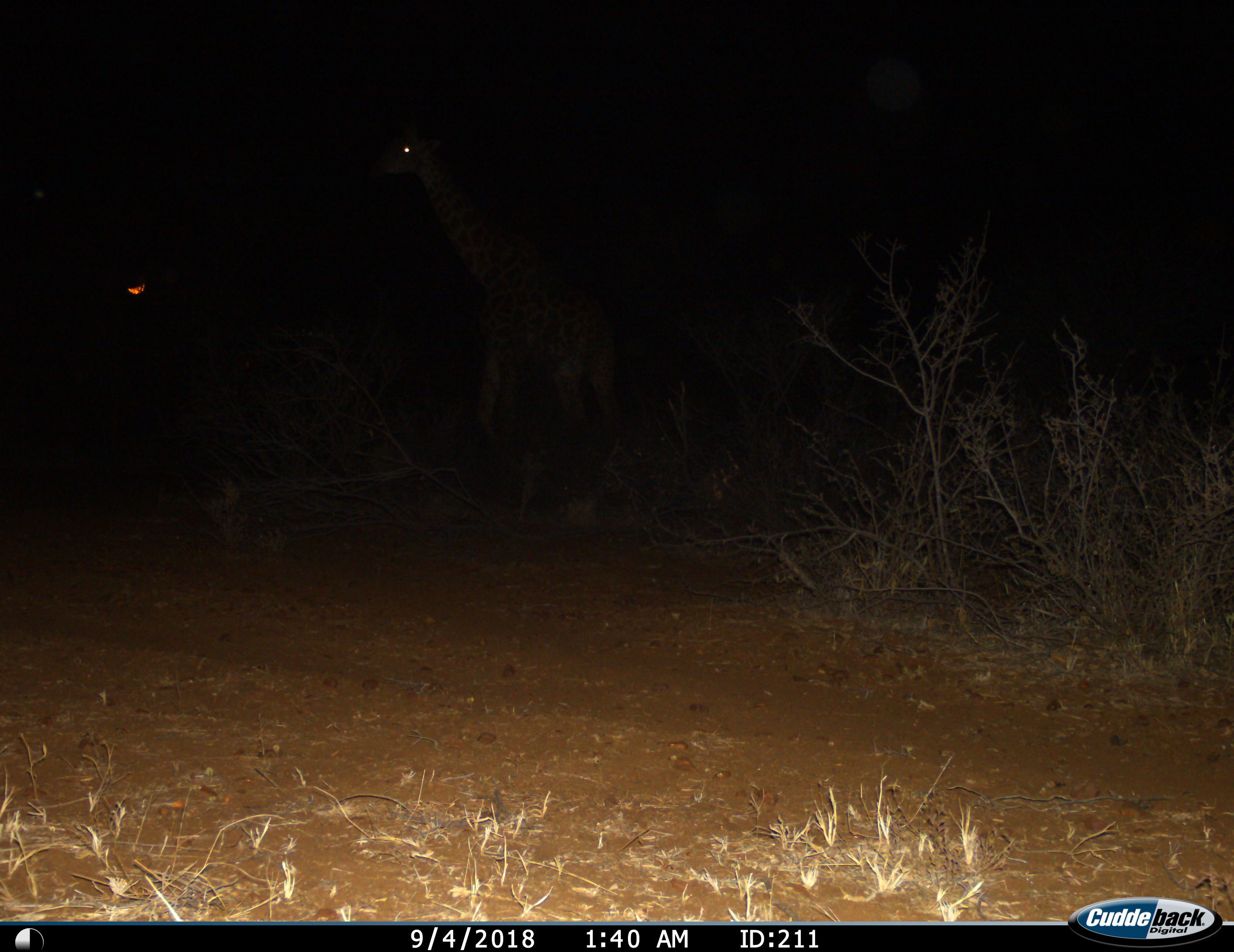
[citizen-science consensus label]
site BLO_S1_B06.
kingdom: Animalia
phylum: Chordata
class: Mammalia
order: Artiodactyla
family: Giraffidae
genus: Giraffa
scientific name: Giraffa camelopardalis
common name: giraffe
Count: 1.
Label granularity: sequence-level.